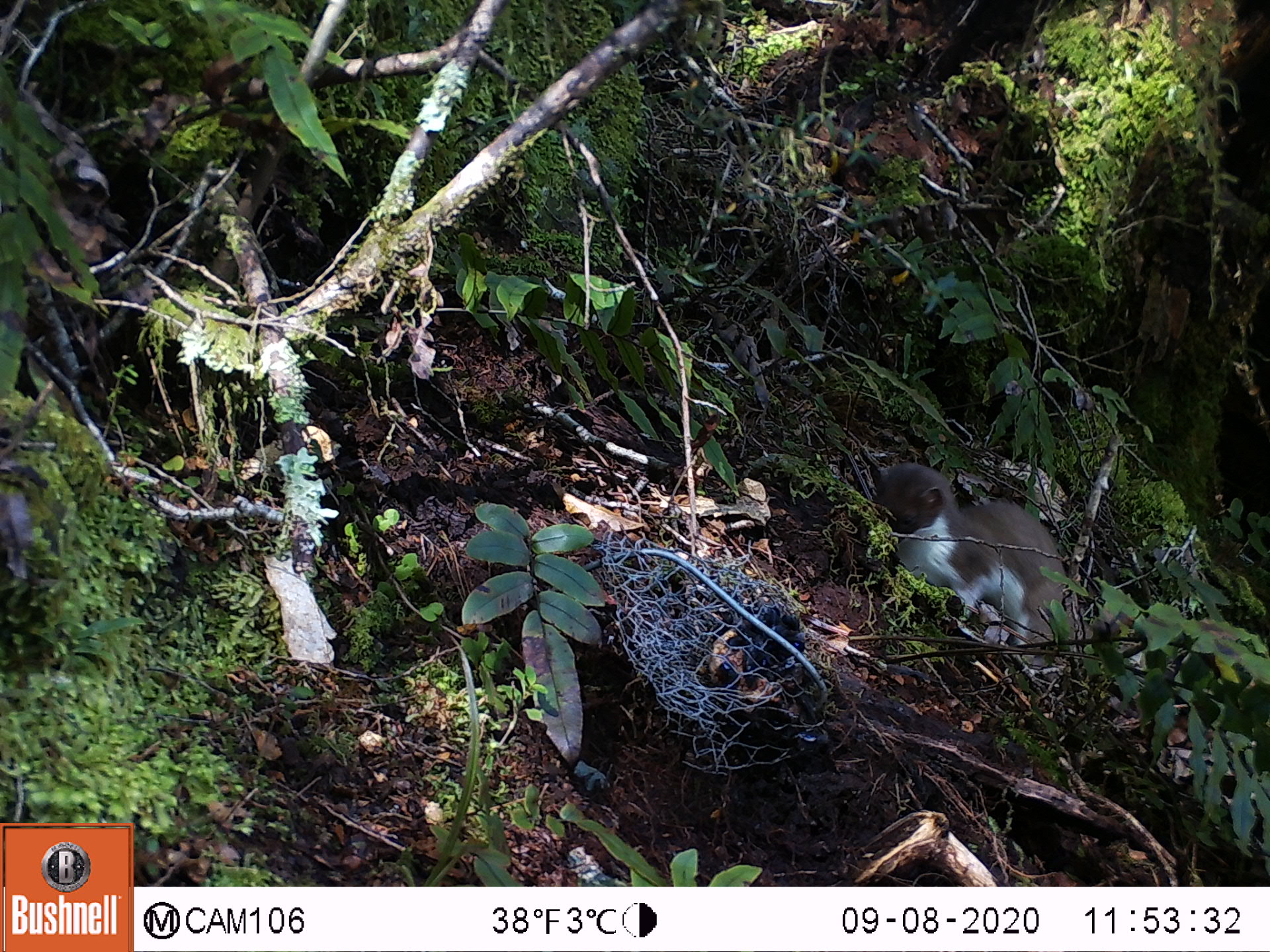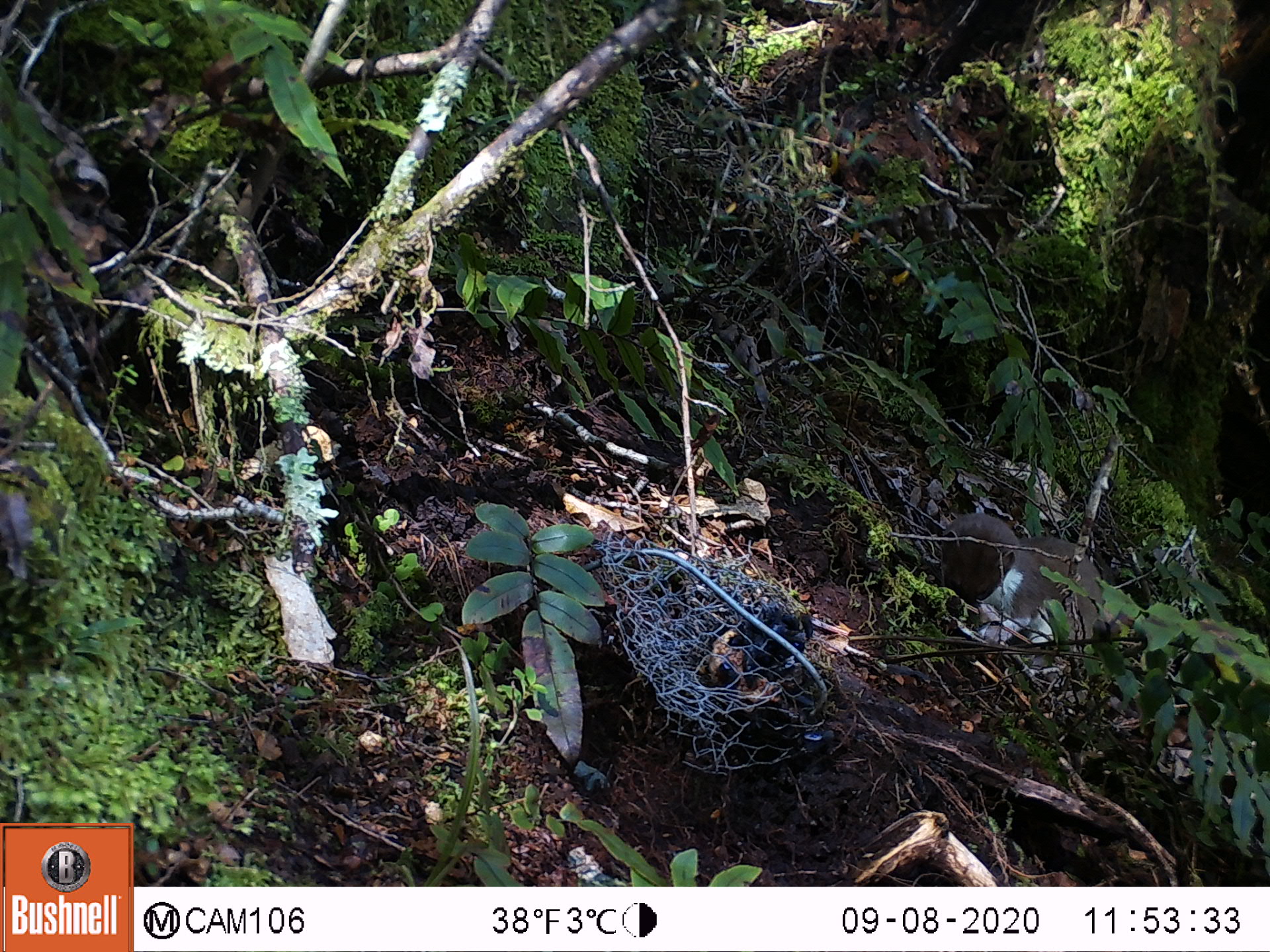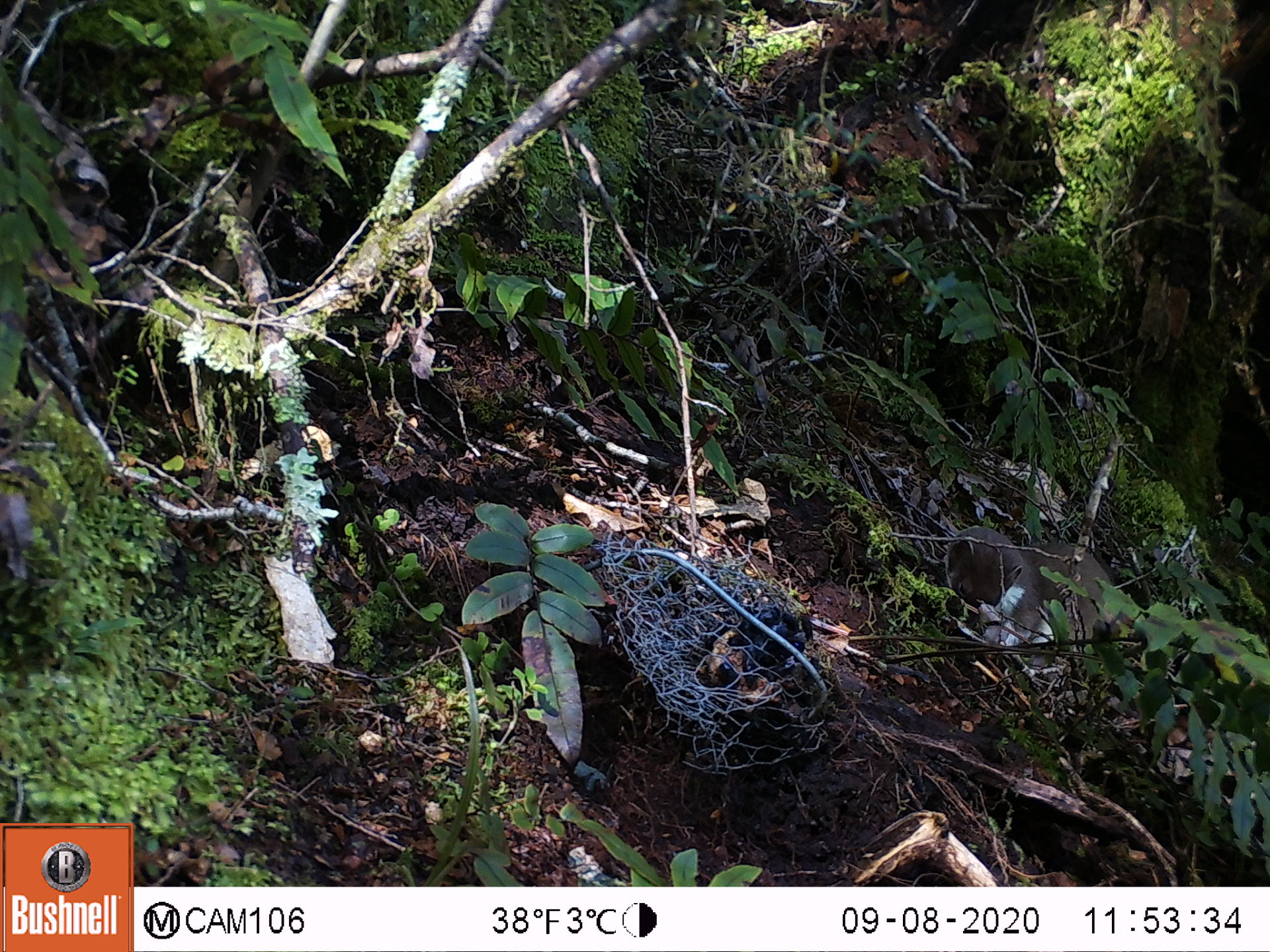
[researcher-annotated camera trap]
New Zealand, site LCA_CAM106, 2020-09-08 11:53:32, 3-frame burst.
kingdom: Animalia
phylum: Chordata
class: Mammalia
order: Carnivora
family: Mustelidae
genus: Mustela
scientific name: Mustela erminea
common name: stoat